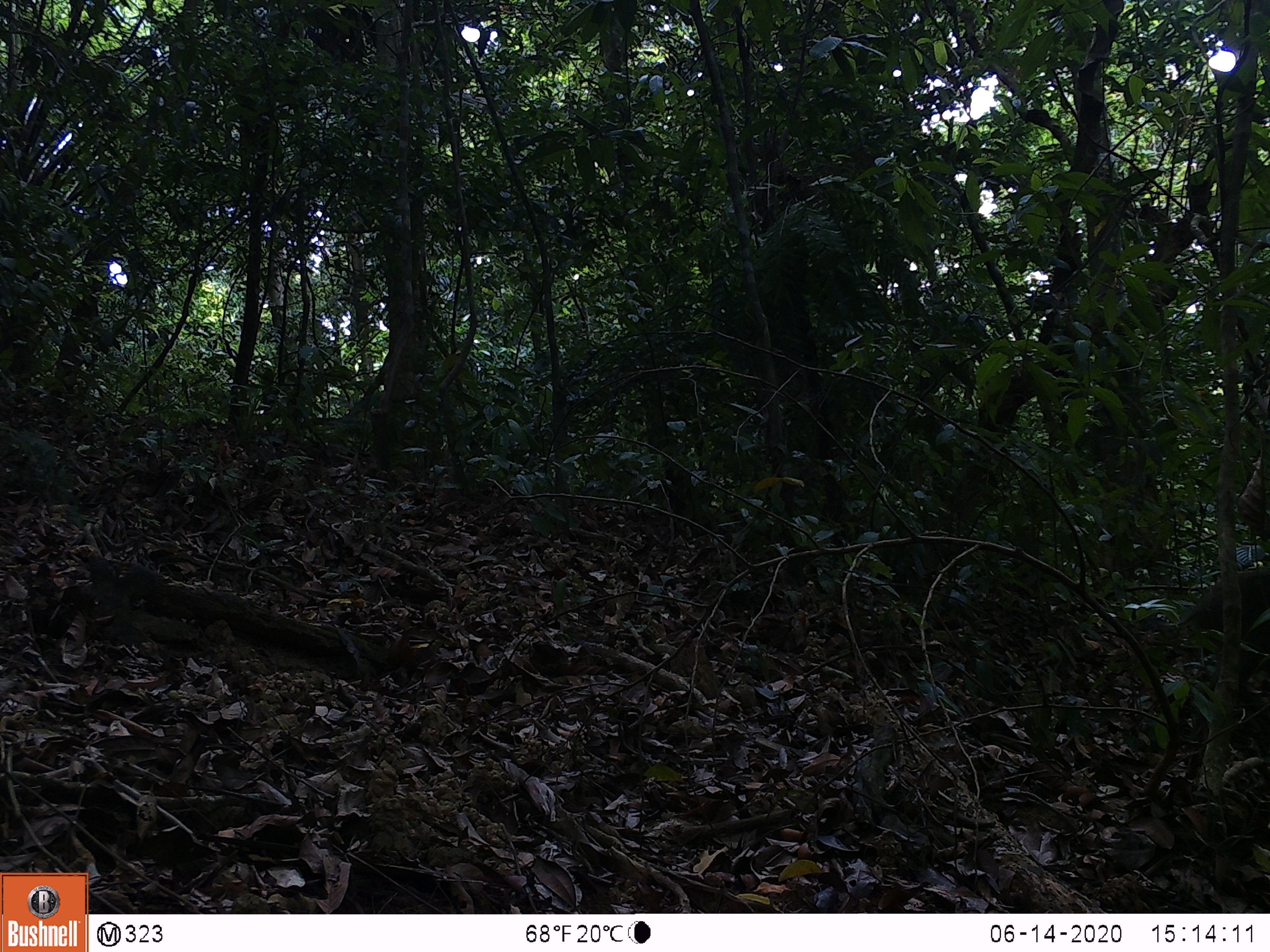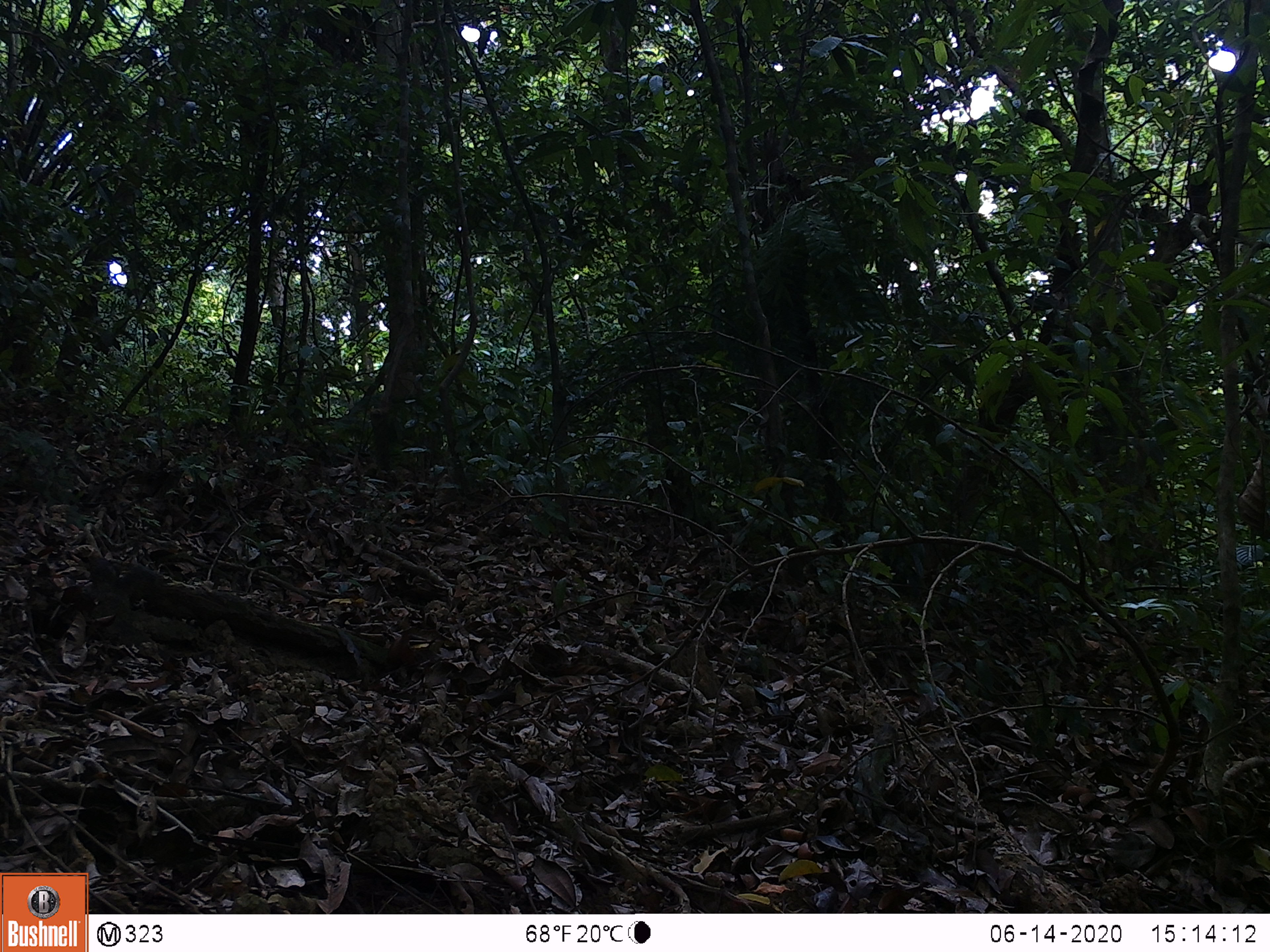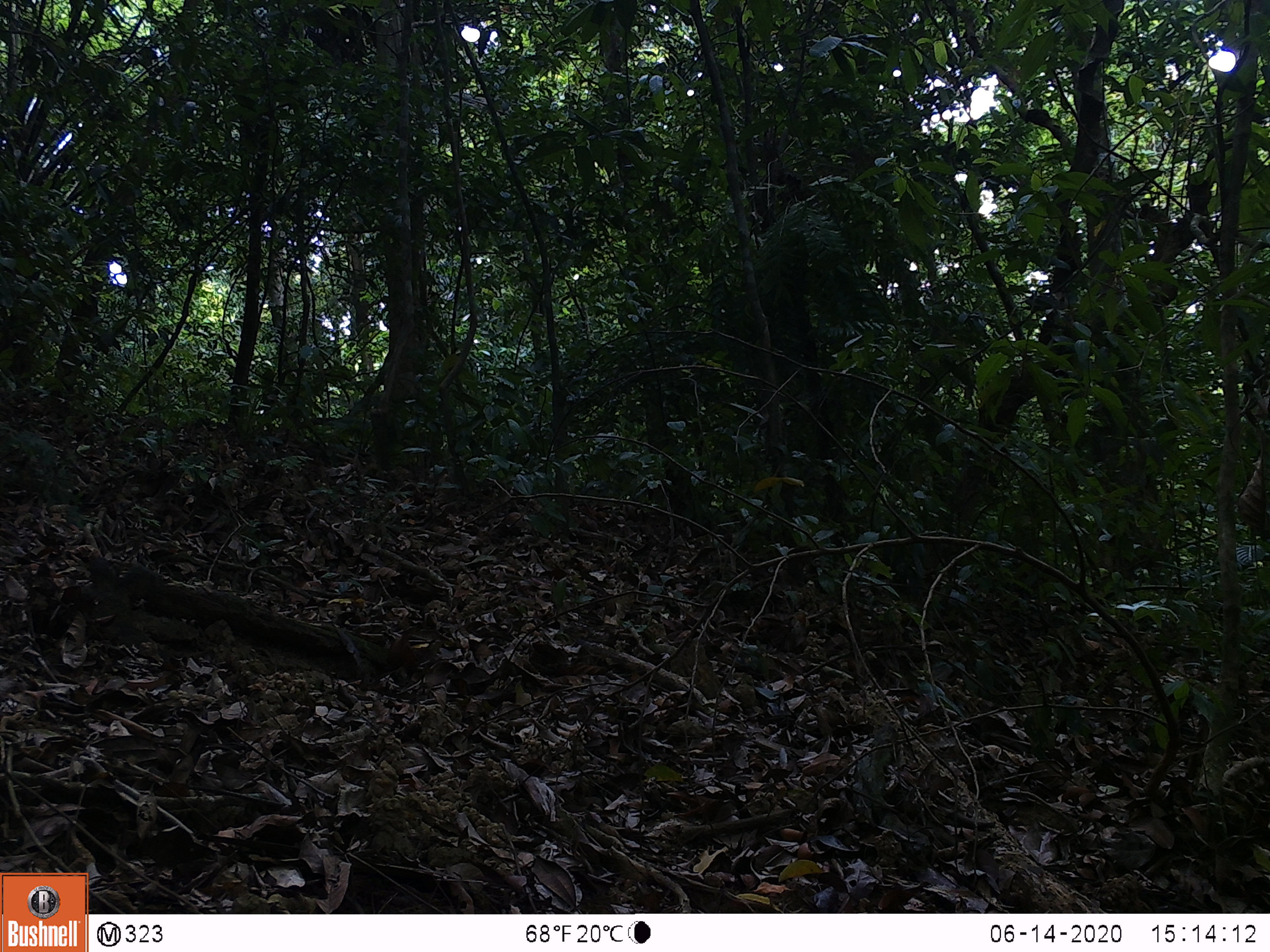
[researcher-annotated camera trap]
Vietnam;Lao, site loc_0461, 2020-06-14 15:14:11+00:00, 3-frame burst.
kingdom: Animalia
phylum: Chordata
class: Mammalia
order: Artiodactyla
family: Suidae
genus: Sus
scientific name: Sus scrofa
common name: eurasian wild pig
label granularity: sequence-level